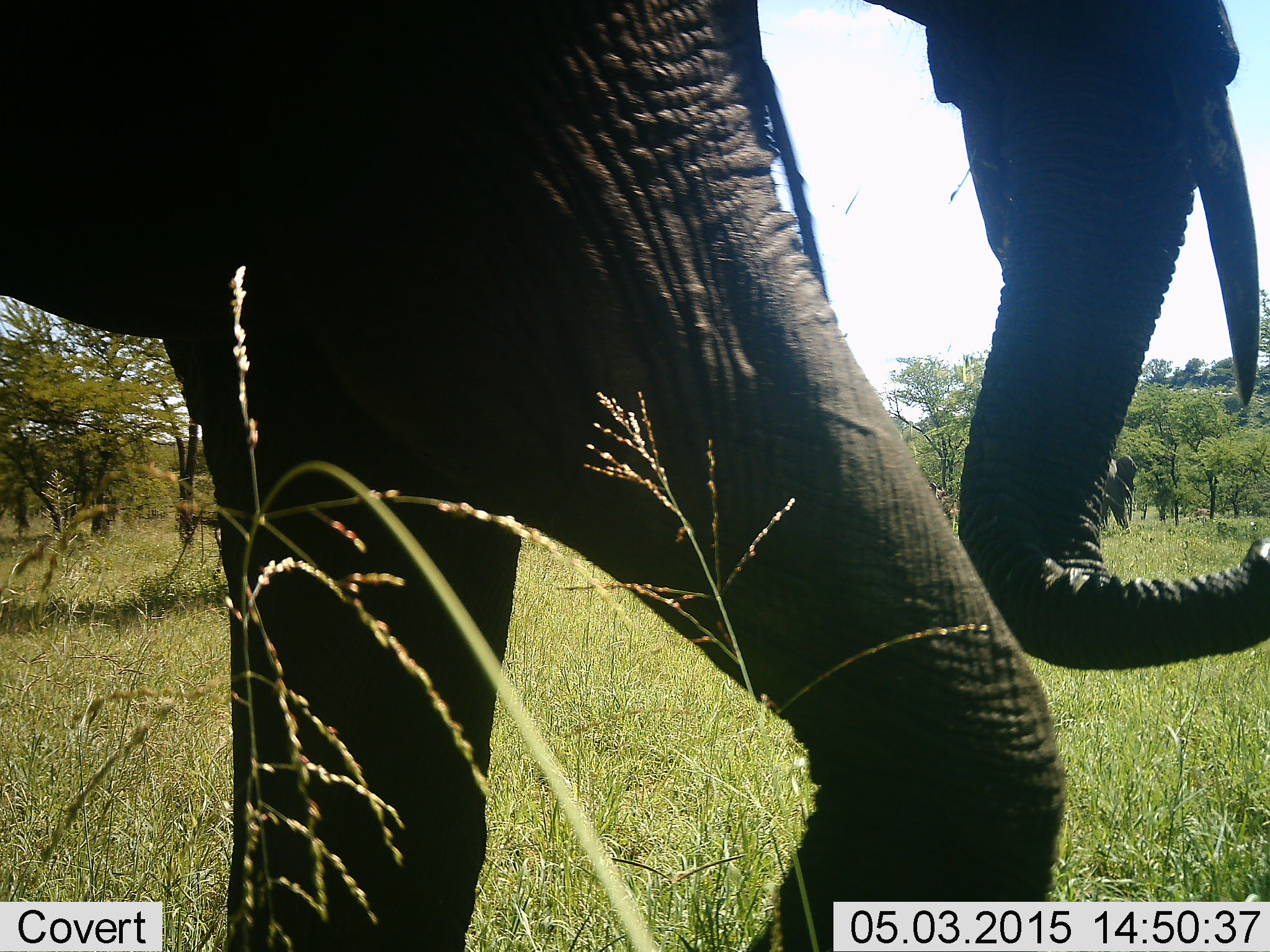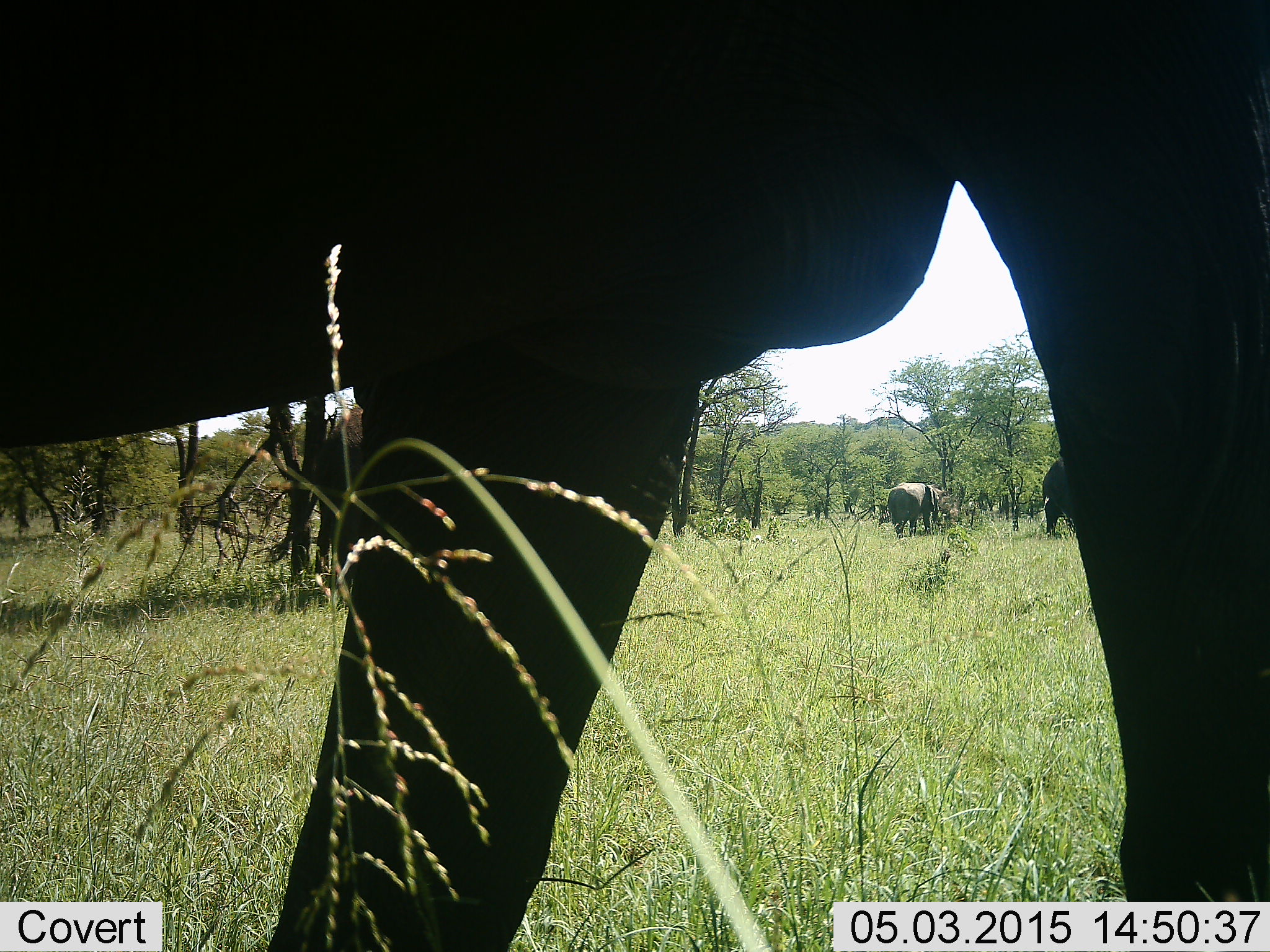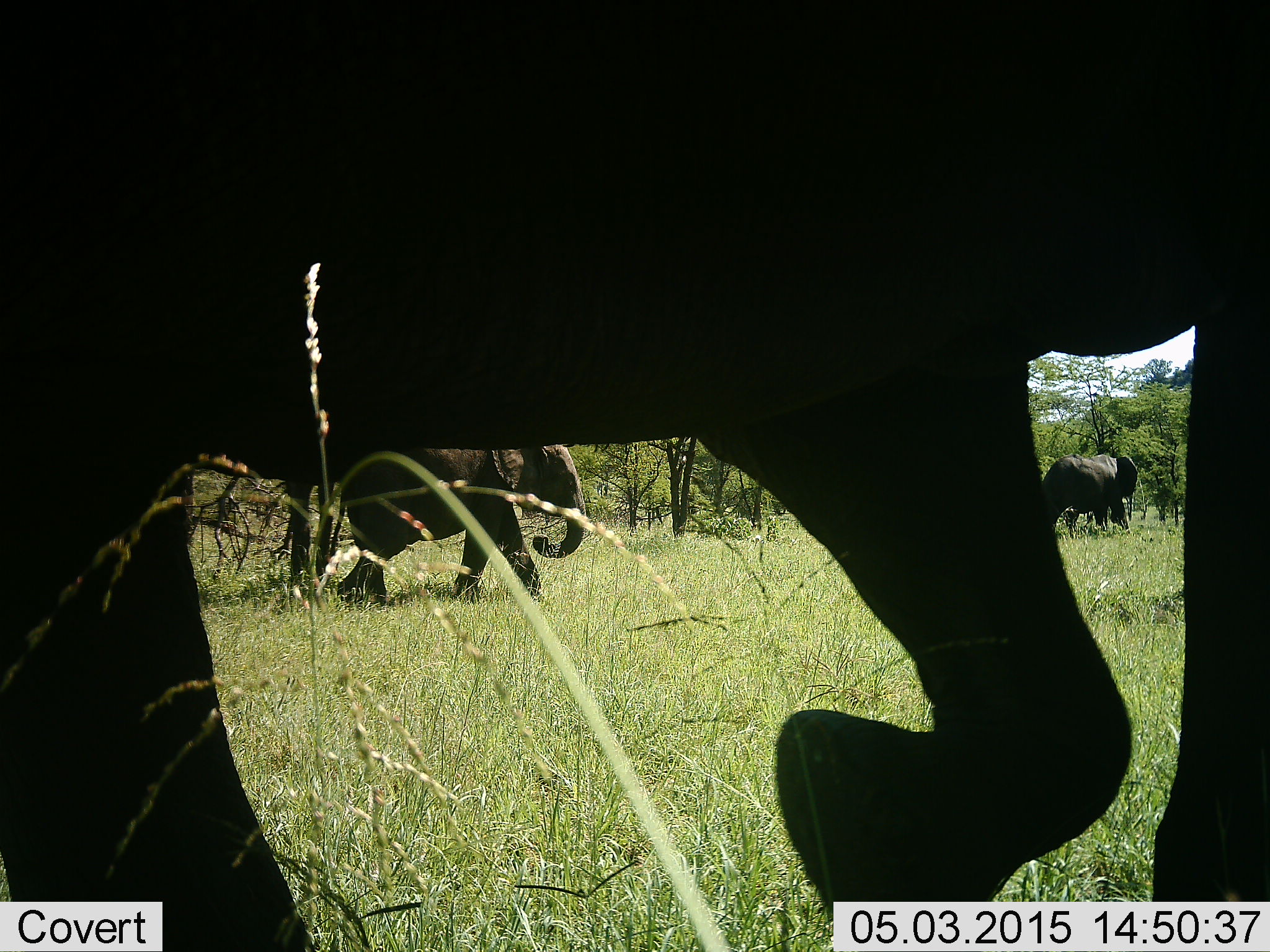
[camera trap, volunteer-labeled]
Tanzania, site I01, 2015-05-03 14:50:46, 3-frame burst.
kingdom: Animalia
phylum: Chordata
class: Mammalia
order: Proboscidea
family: Elephantidae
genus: Loxodonta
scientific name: Loxodonta africana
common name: african bush elephant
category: elephant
Elephant (african bush elephant) (Loxodonta africana), count 4. Behavior (volunteer vote fractions): standing 40%, resting 0%, moving 80%, interacting 0%. Young present (vote fraction): 10%. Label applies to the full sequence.